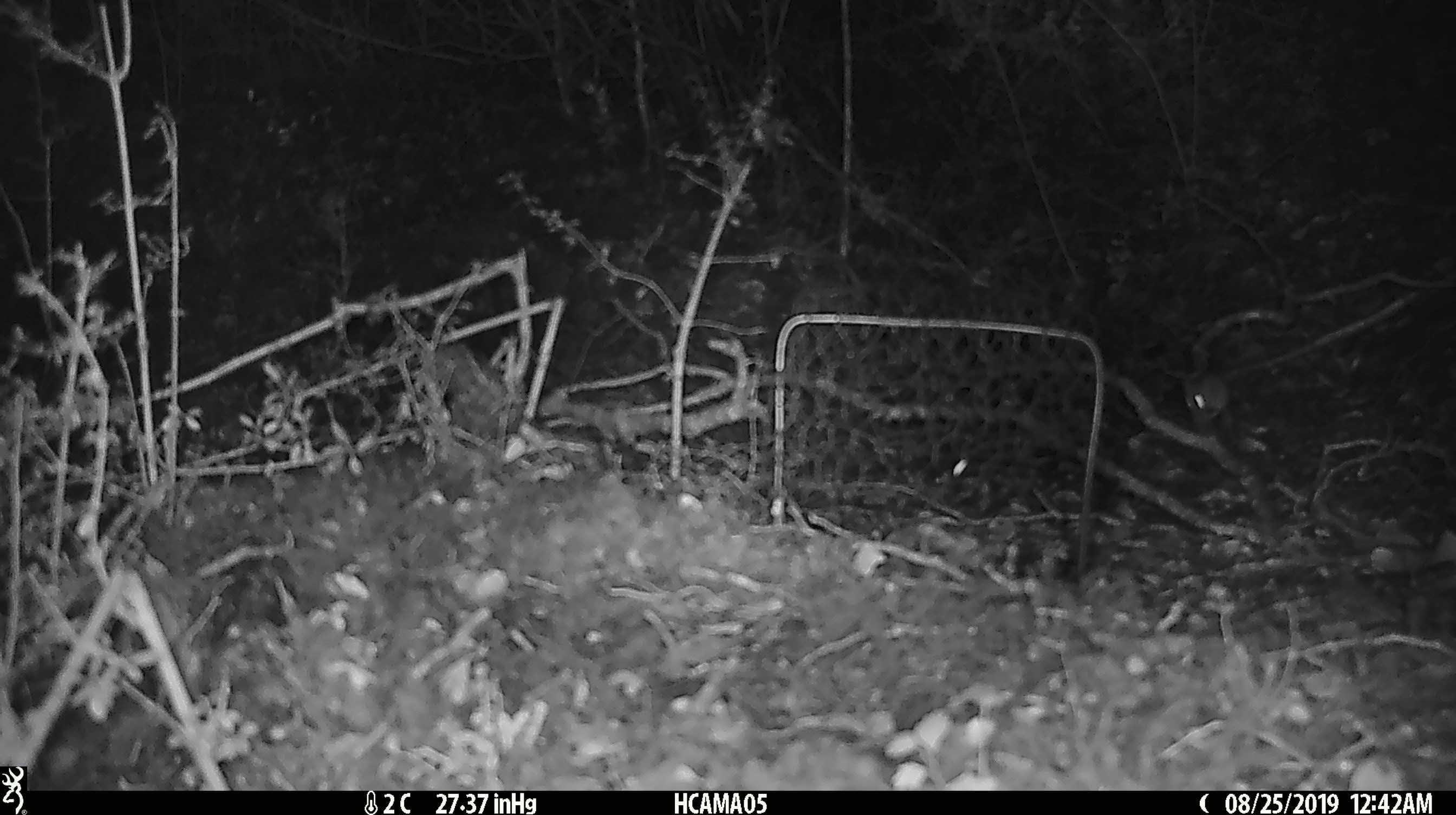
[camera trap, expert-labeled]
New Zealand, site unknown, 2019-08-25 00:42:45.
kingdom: Animalia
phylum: Chordata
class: Mammalia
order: Rodentia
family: Muridae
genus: Mus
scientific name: Mus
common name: mouse